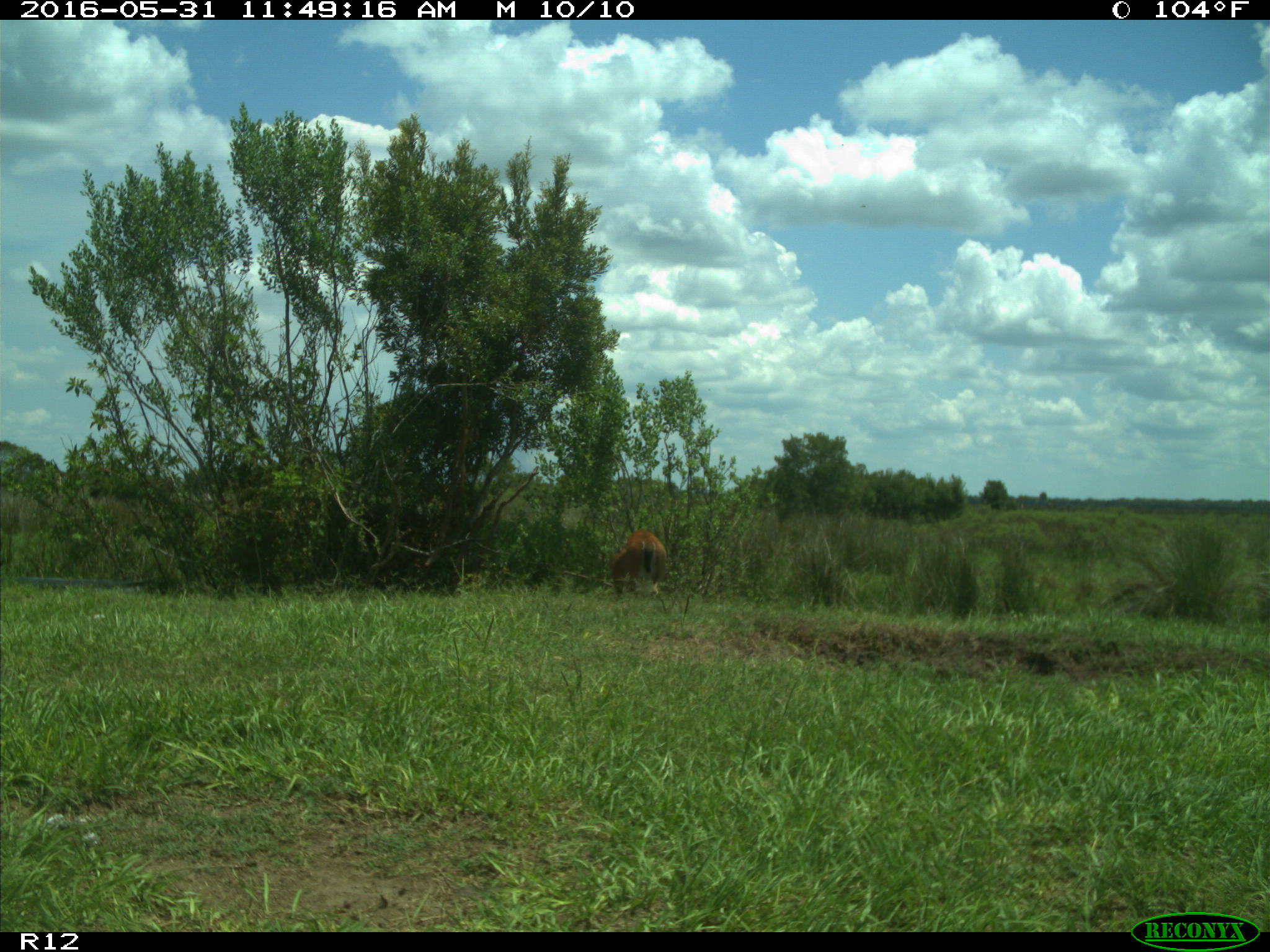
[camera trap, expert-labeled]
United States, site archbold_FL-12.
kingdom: Animalia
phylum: Chordata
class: Mammalia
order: Artiodactyla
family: Cervidae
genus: Odocoileus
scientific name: Odocoileus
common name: deer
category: unidentified deer